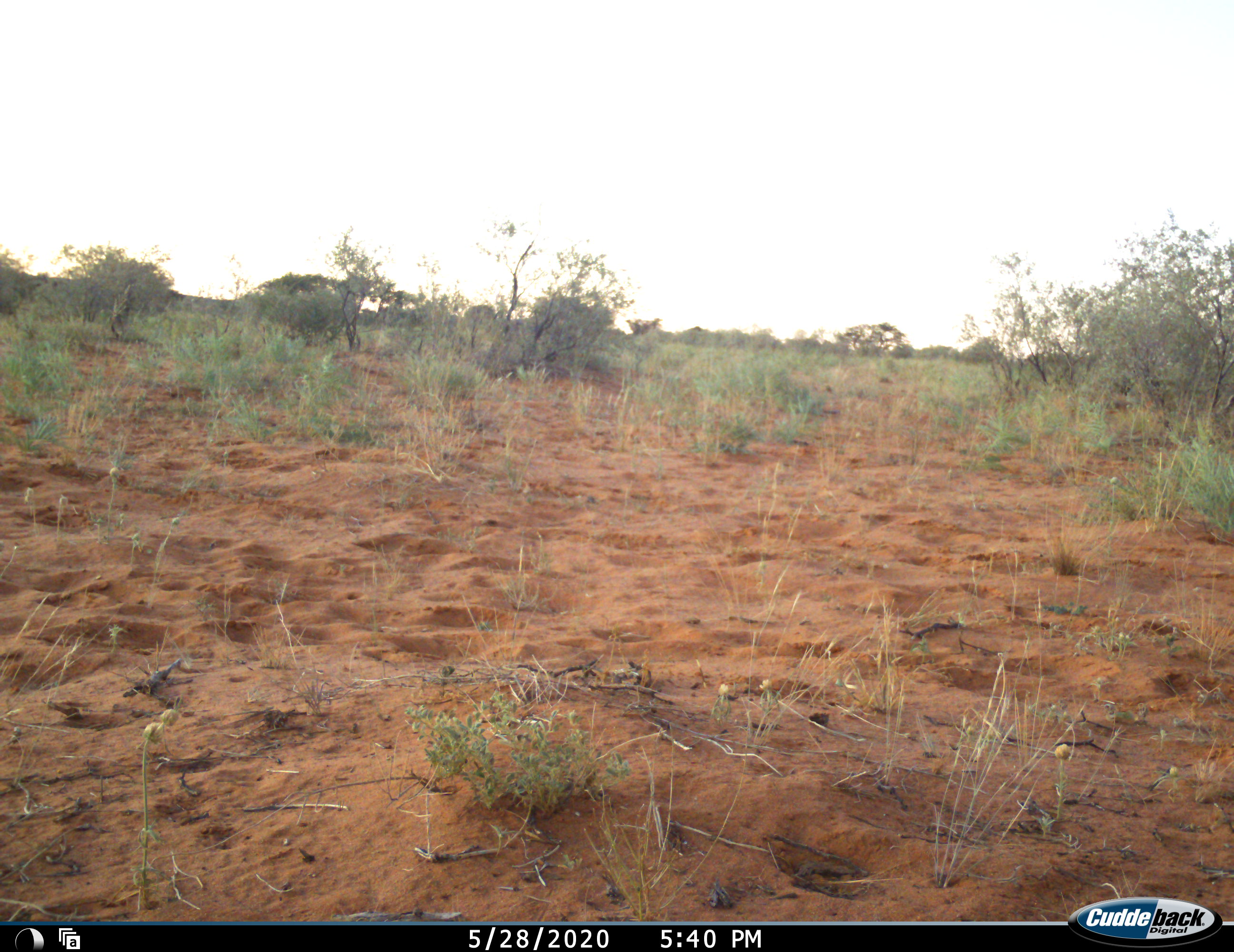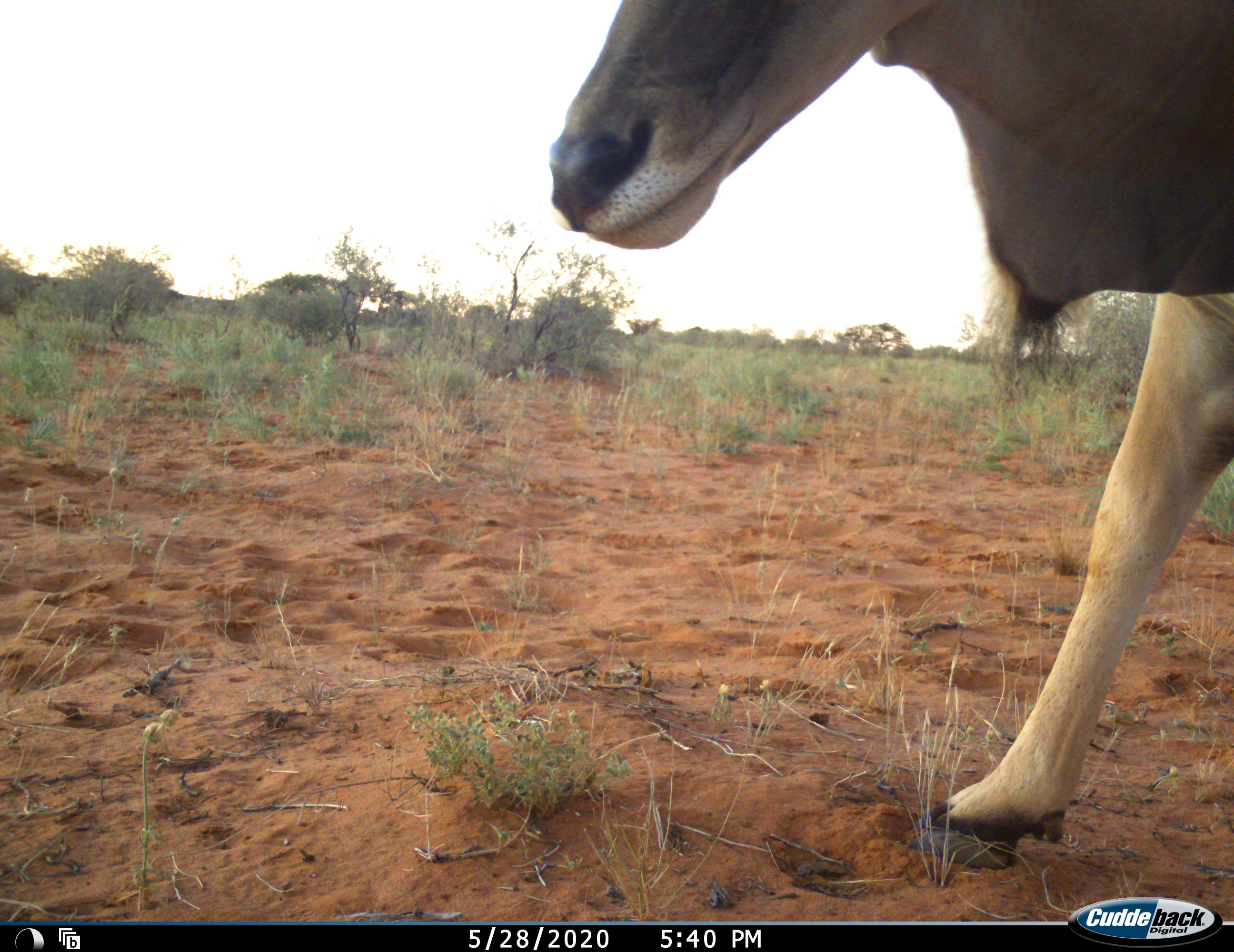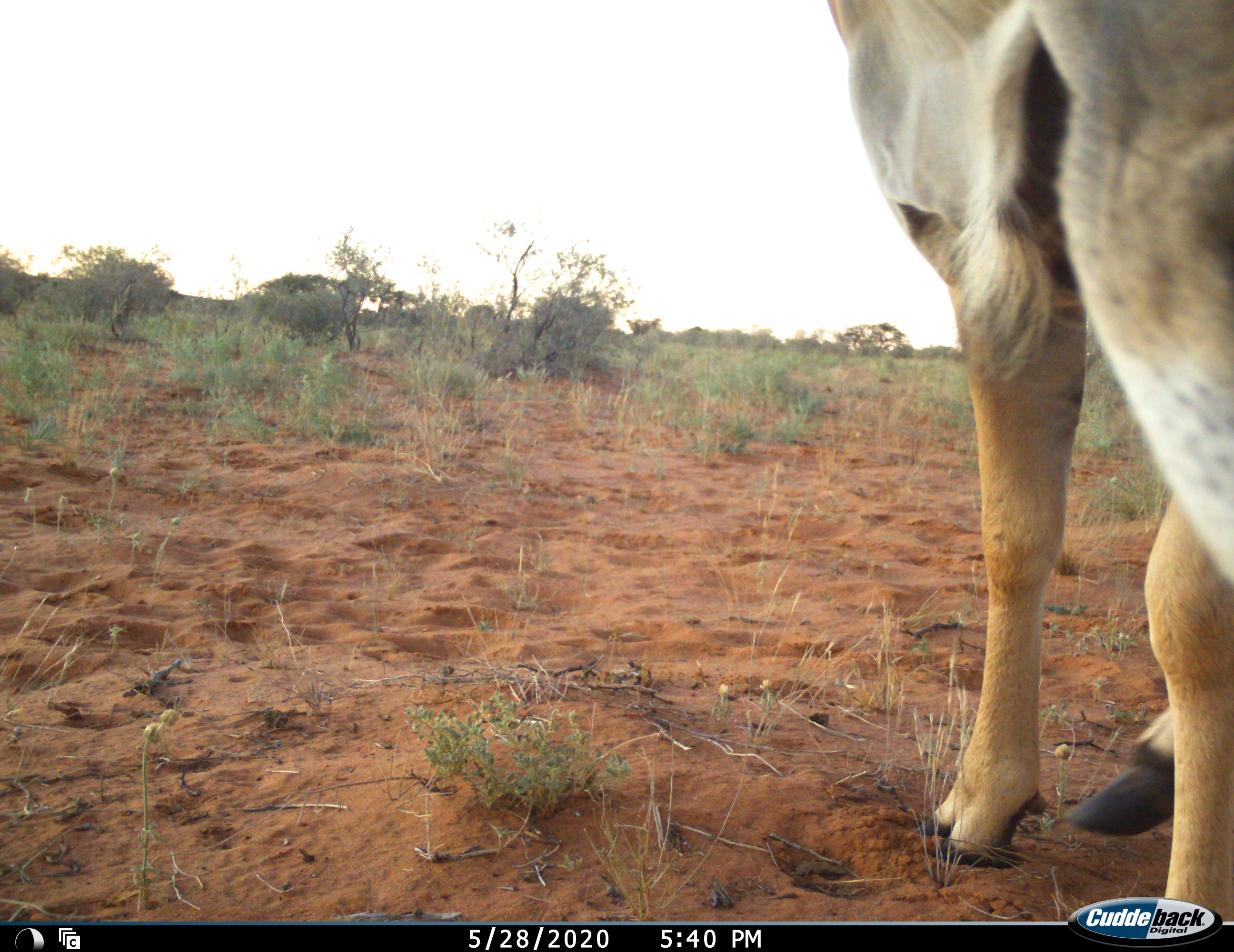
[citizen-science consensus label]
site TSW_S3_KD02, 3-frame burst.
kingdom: Animalia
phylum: Chordata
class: Mammalia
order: Artiodactyla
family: Bovidae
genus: Tragelaphus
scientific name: Tragelaphus oryx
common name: eland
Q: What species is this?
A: Eland (Tragelaphus oryx).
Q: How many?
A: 1.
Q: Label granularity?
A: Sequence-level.